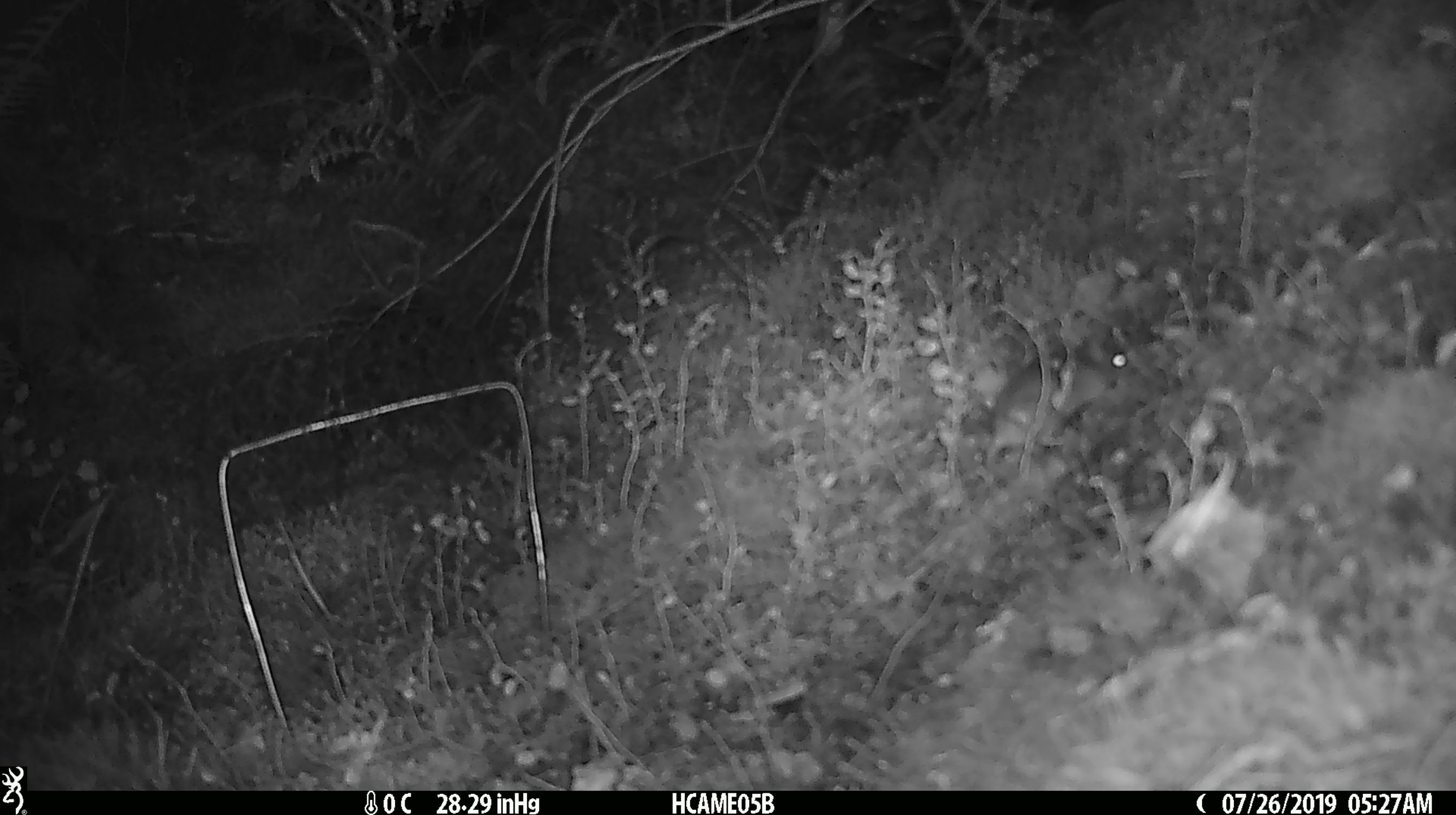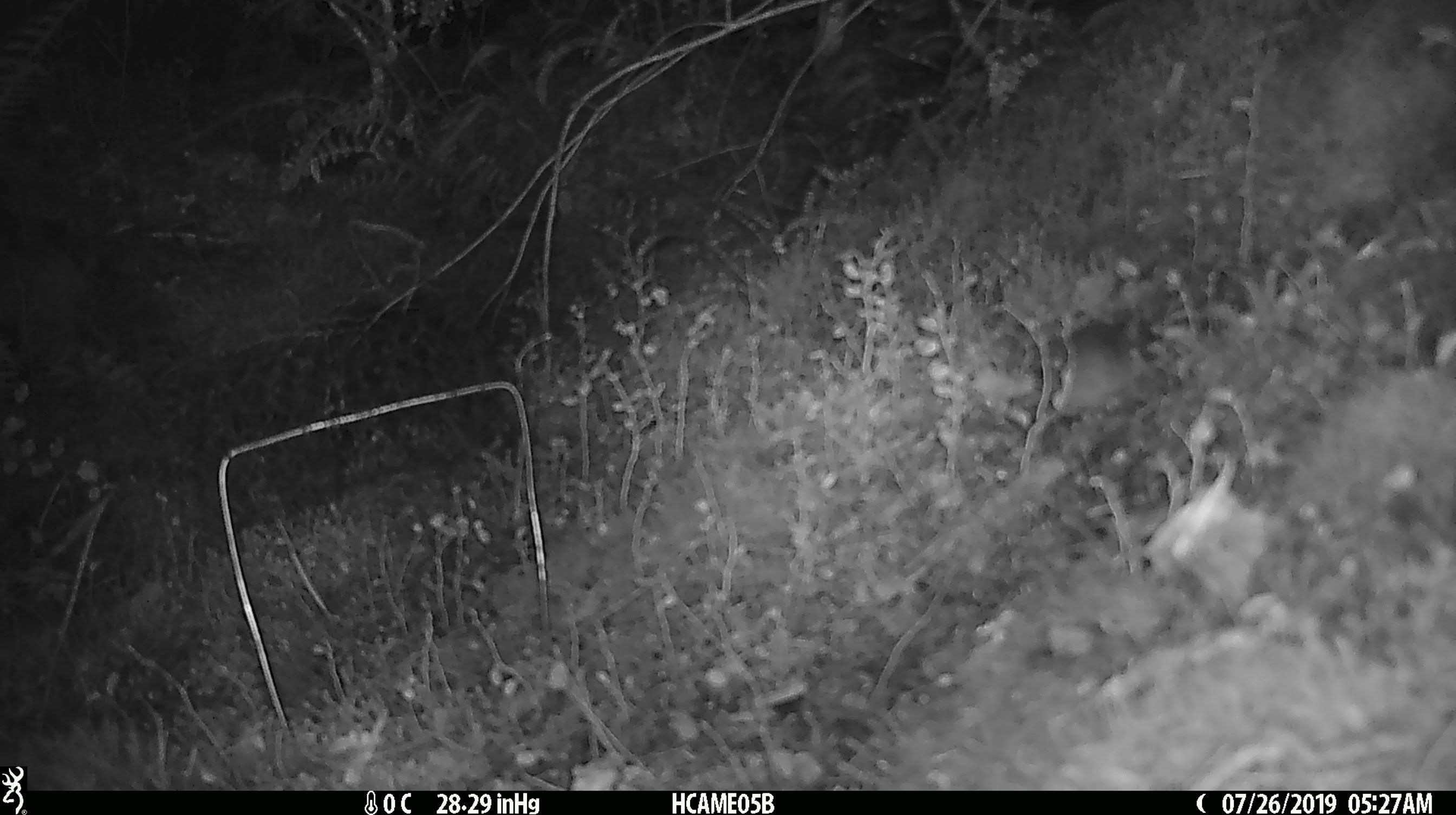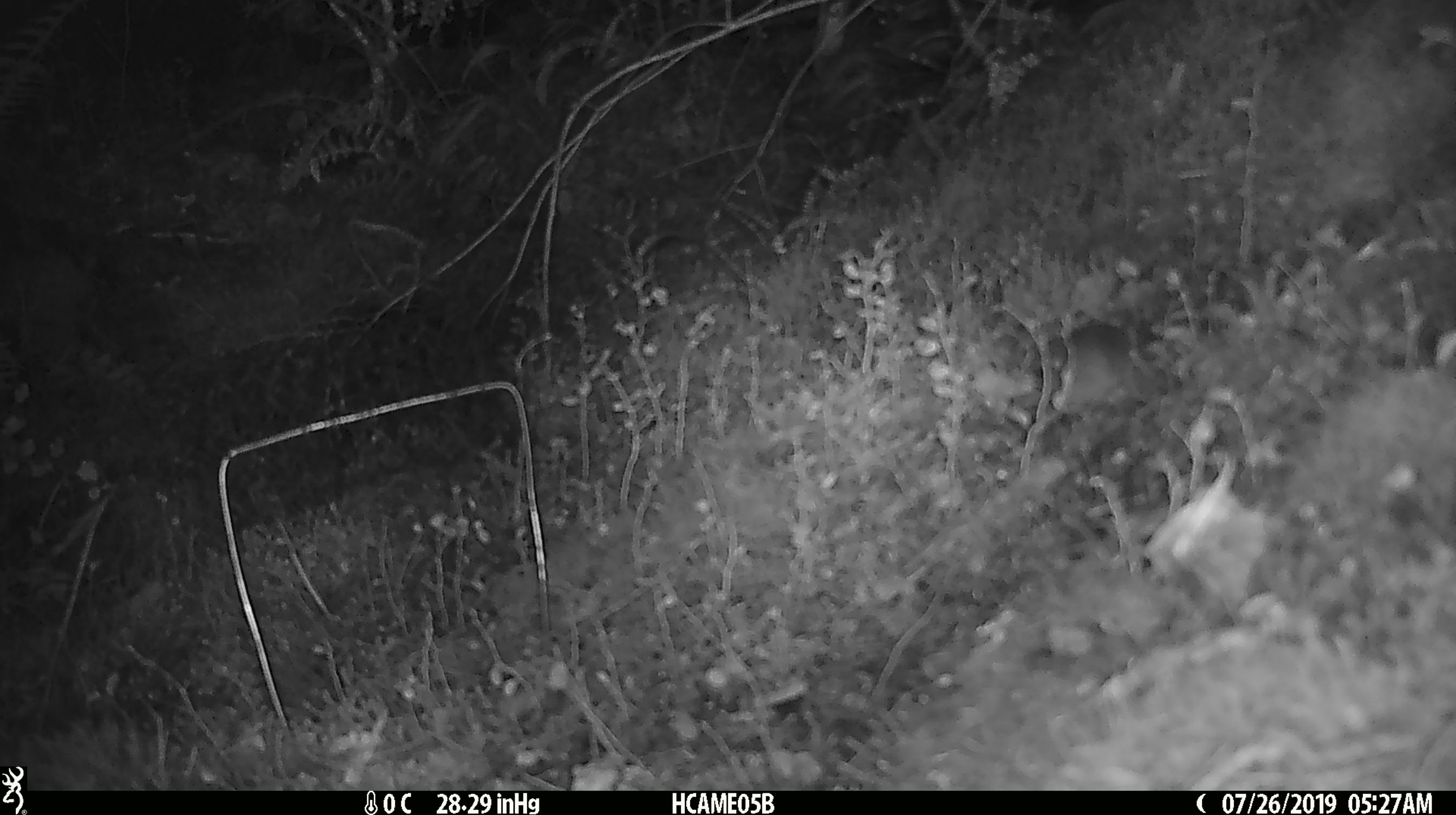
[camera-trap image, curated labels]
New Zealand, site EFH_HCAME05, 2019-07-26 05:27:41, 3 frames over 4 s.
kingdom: Animalia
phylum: Chordata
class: Mammalia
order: Rodentia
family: Muridae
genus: Mus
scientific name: Mus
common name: mouse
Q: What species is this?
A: Mouse (Mus).